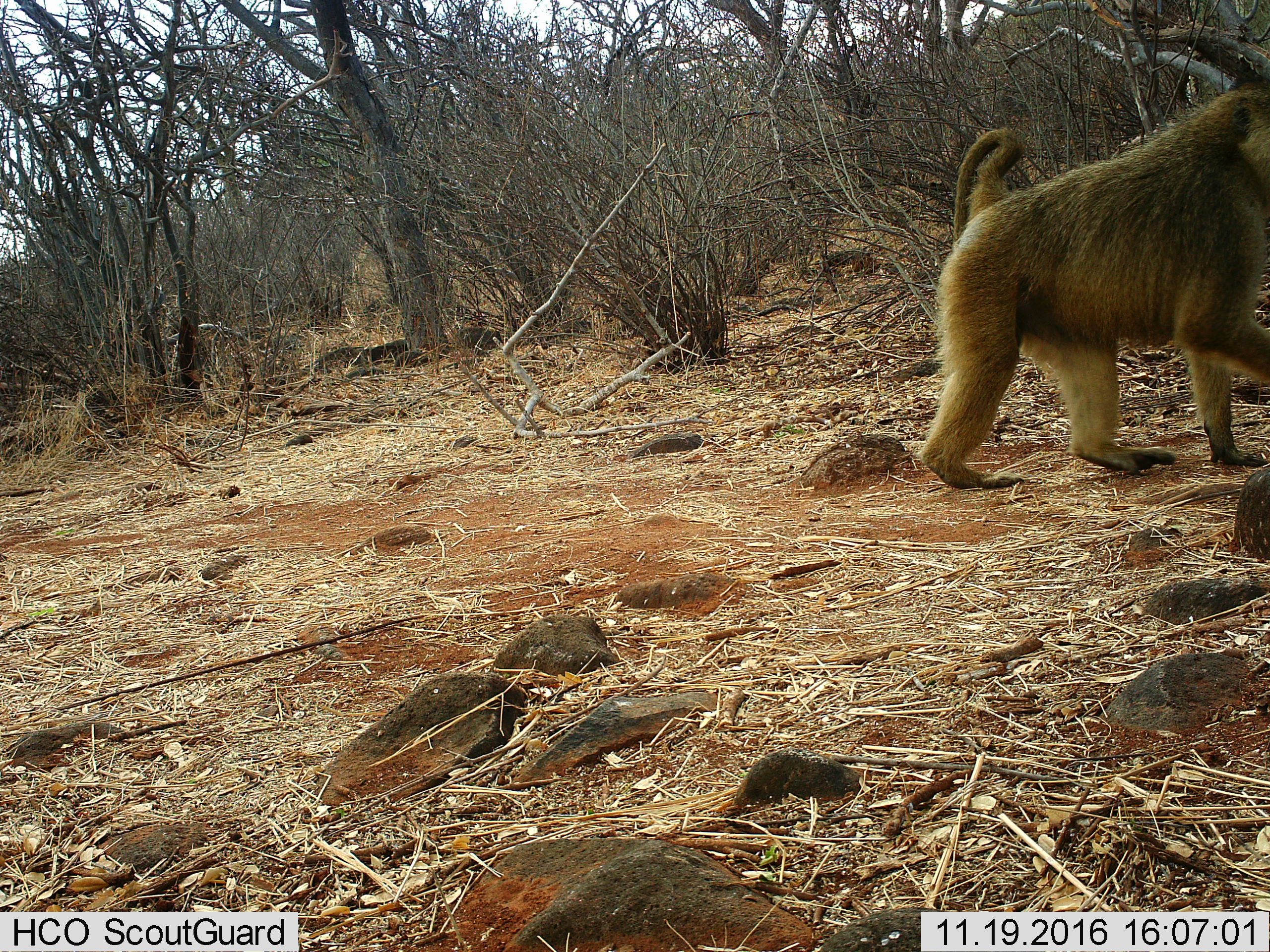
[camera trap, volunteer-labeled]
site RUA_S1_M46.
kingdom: Animalia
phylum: Chordata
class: Mammalia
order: Primates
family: Cercopithecidae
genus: Papio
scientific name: Papio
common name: baboon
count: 1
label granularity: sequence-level